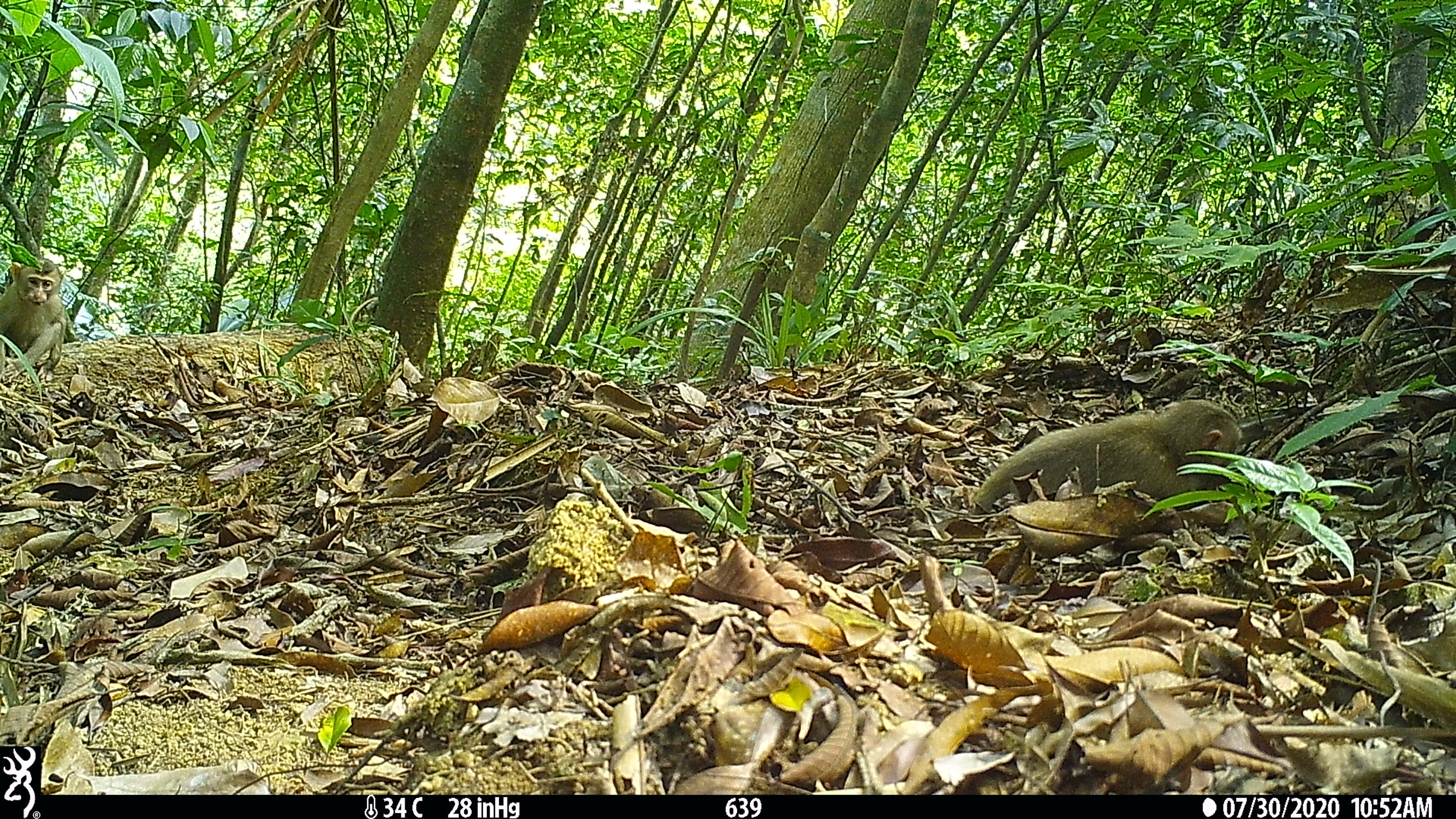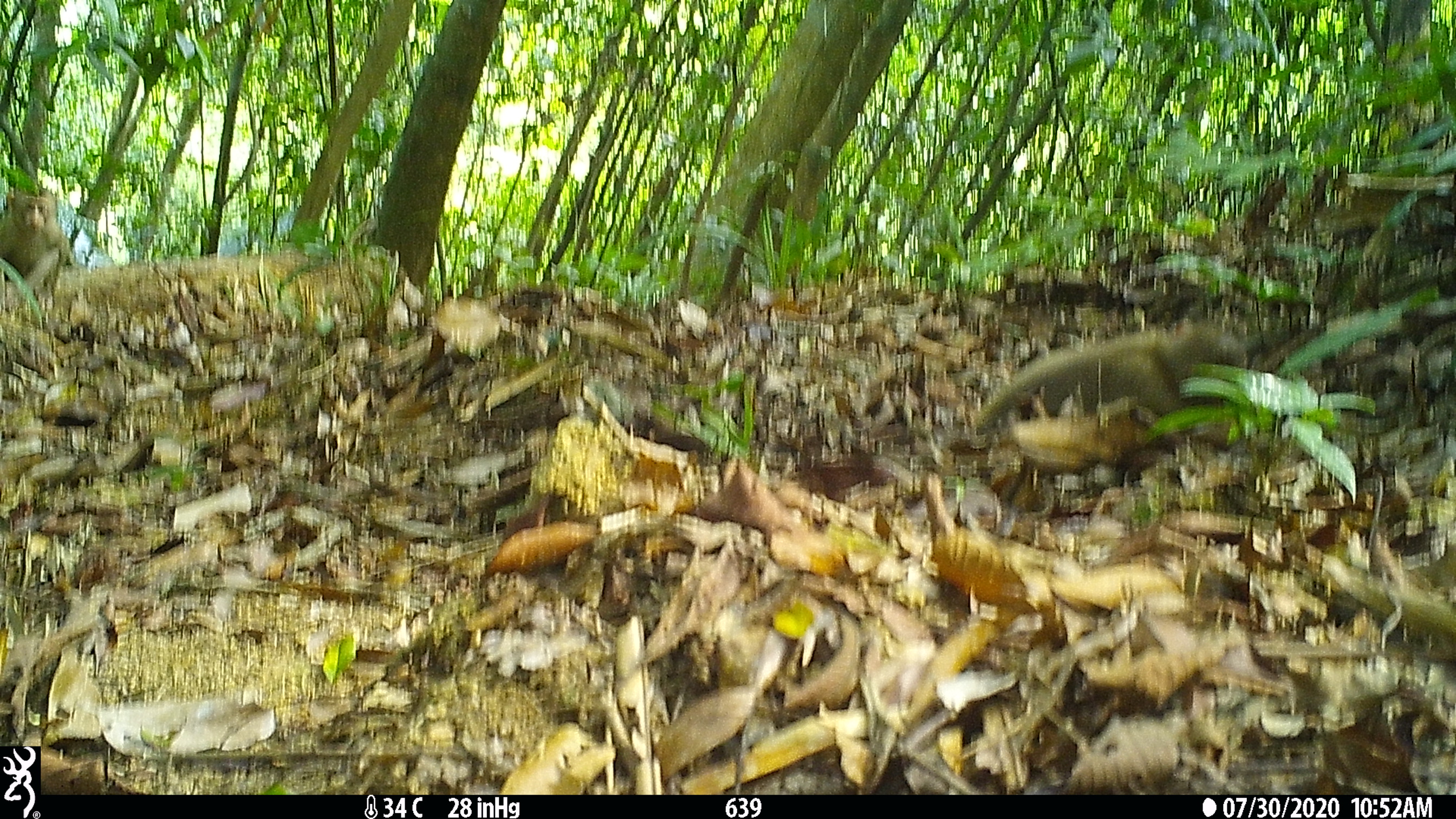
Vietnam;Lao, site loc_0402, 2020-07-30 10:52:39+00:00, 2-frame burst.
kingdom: Animalia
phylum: Chordata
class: Mammalia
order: Primates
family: Cercopithecidae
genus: Macaca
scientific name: Macaca nemestrina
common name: pig-tailed macaque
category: pig tailed macaque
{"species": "pig tailed macaque (pig-tailed macaque) (Macaca nemestrina)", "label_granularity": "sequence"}